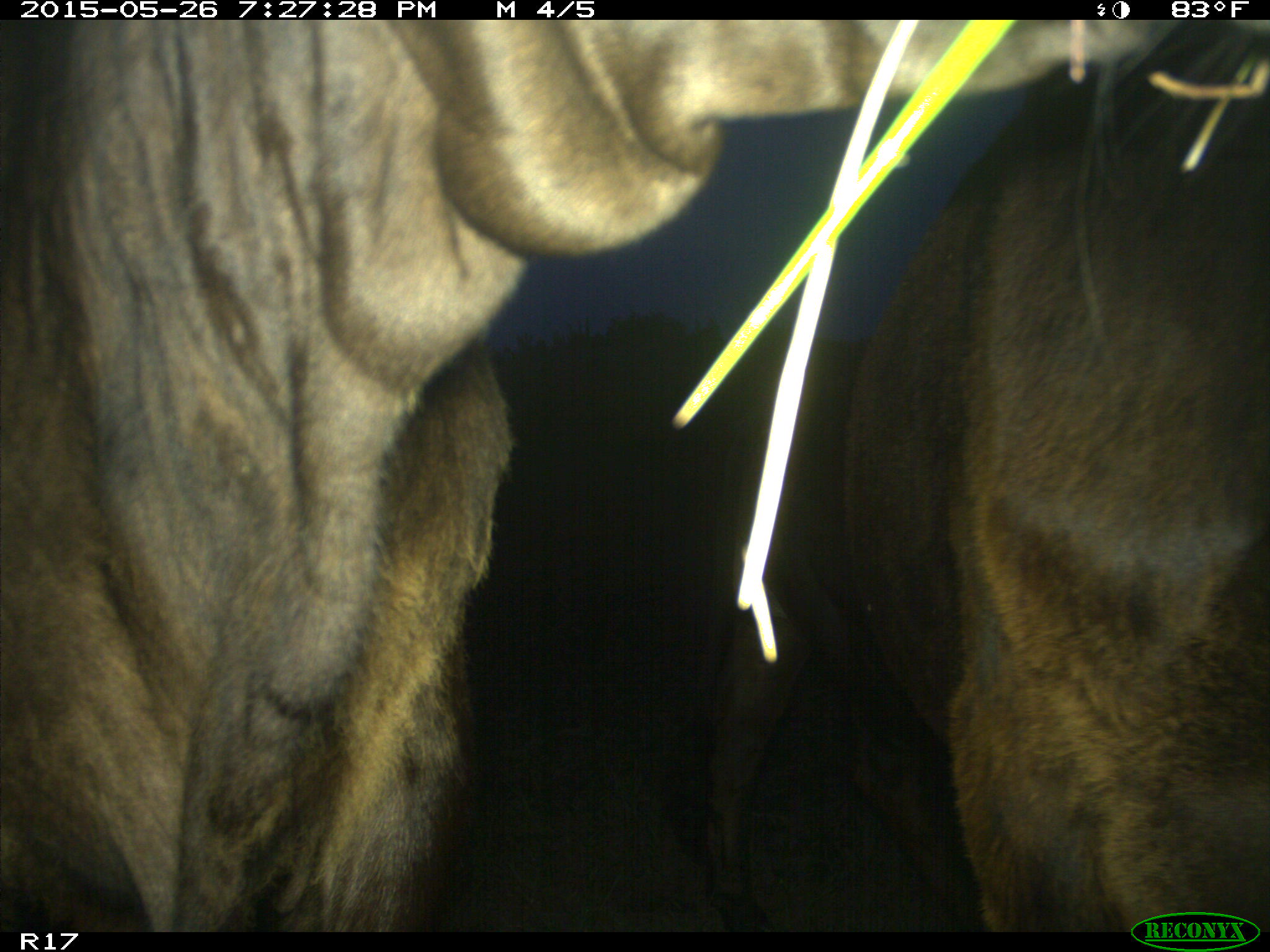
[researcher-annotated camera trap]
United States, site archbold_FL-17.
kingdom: Animalia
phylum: Chordata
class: Mammalia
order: Artiodactyla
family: Bovidae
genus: Bos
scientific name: Bos taurus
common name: domestic cow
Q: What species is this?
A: Bos taurus (domestic cow).